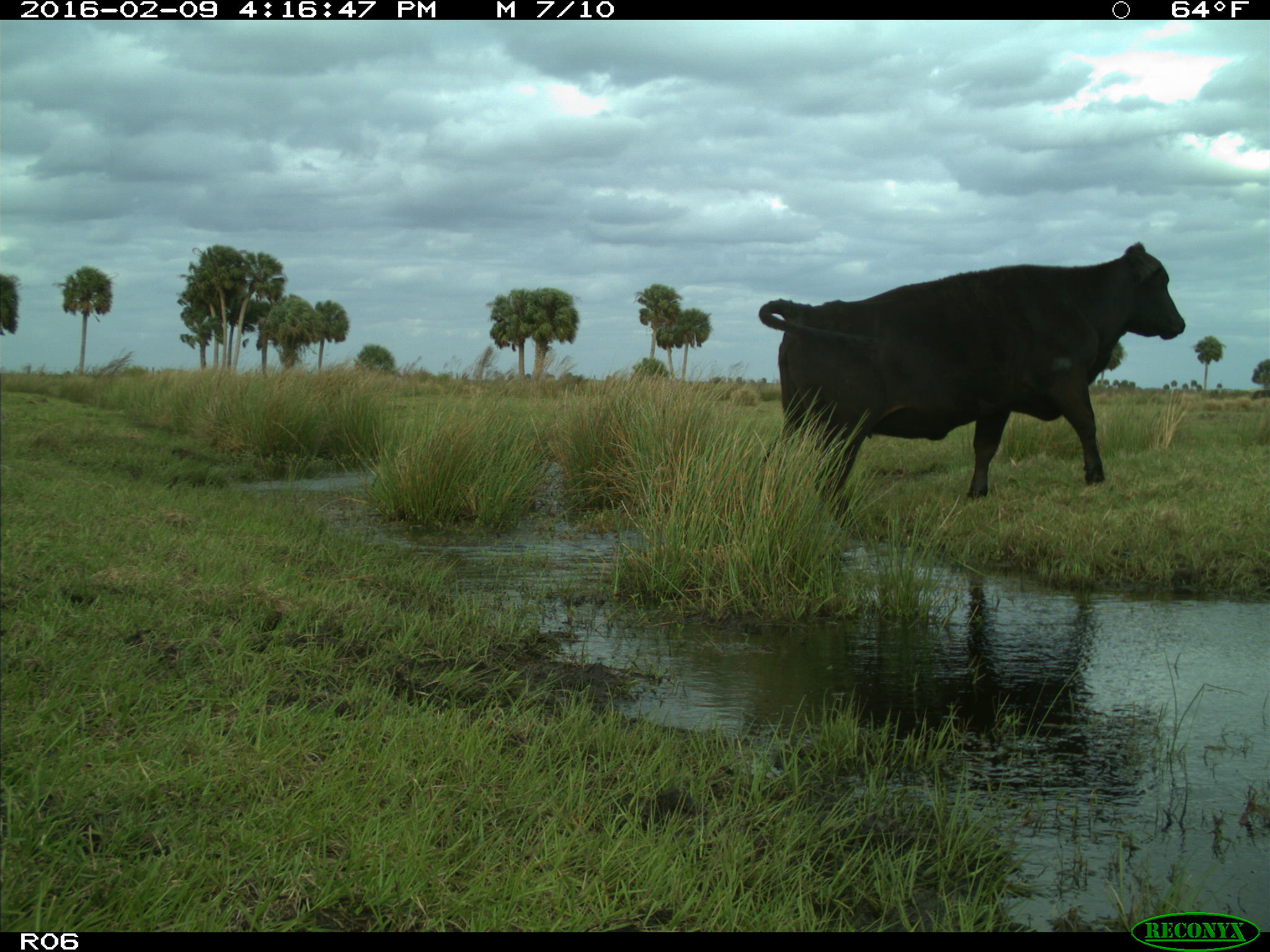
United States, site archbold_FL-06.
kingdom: Animalia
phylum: Chordata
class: Mammalia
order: Artiodactyla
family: Bovidae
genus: Bos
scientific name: Bos taurus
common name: domestic cow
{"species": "Bos taurus (domestic cow)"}